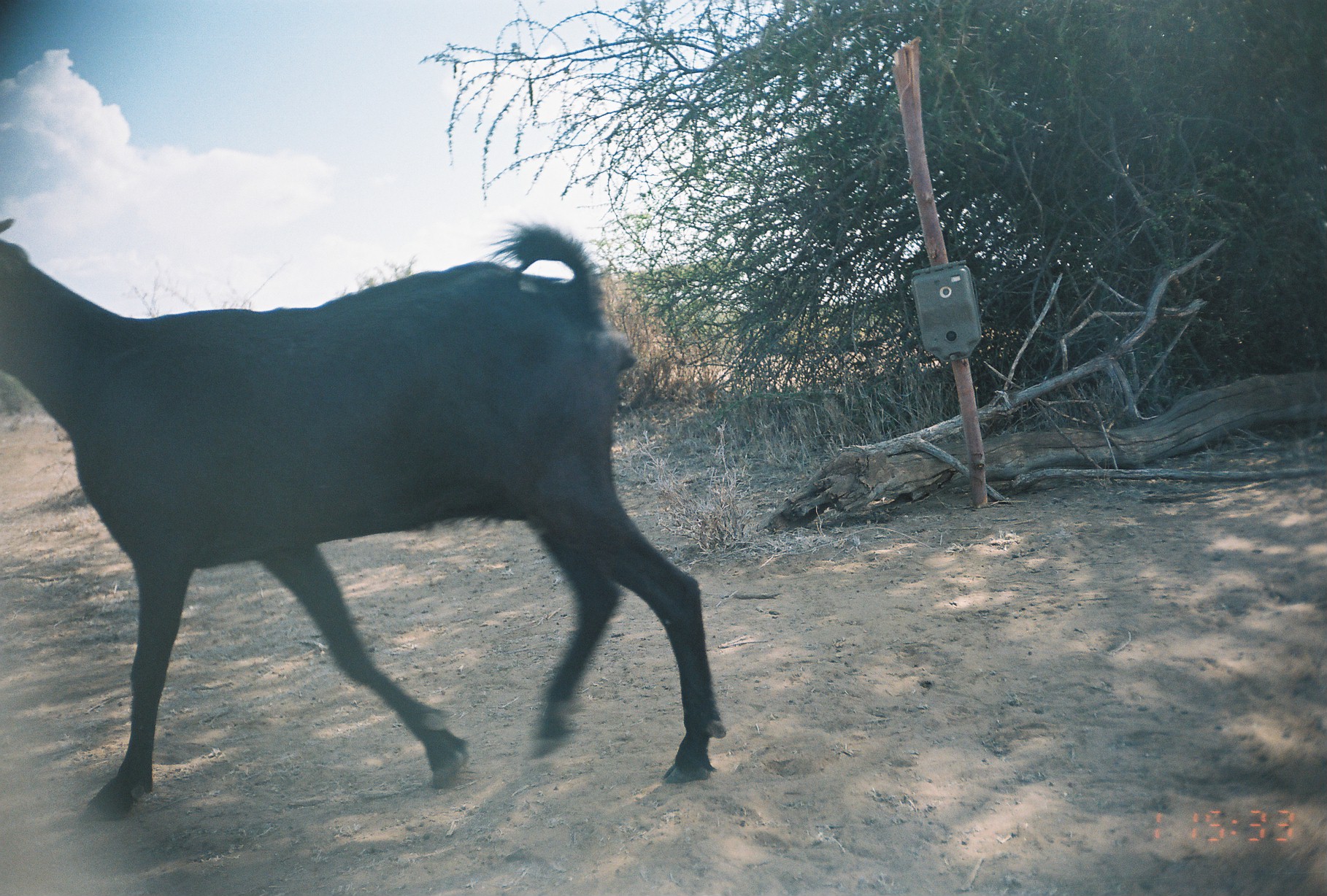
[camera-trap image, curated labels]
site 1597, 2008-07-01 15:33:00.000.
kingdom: Animalia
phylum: Chordata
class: Mammalia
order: Artiodactyla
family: Bovidae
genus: Capra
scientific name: Capra aegagrus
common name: wild goat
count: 1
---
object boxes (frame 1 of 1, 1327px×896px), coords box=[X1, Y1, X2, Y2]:
capra aegagrus: box=[0, 212, 728, 827]